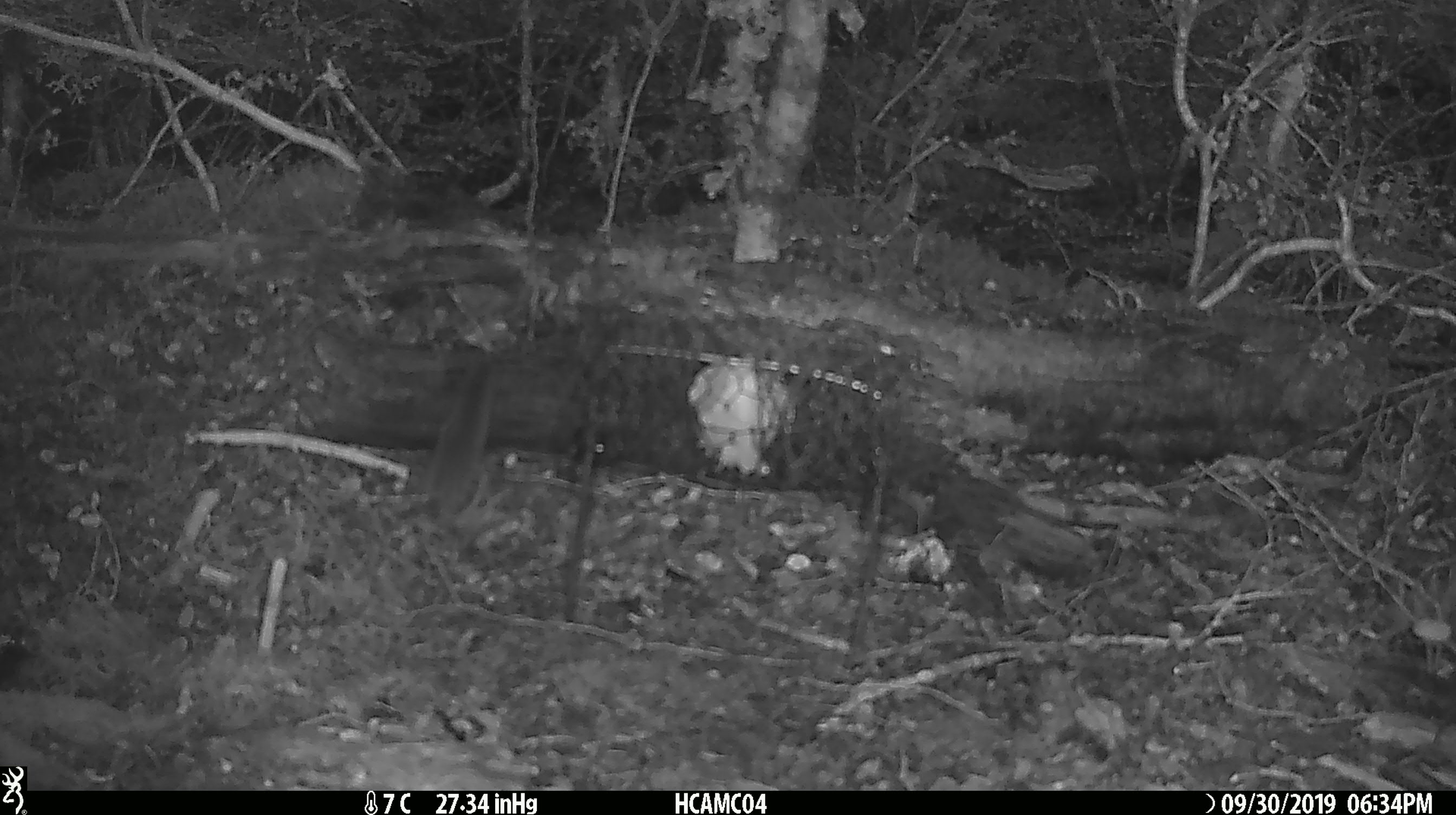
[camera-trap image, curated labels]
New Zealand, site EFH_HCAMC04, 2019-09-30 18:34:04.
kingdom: Animalia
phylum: Chordata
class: Mammalia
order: Rodentia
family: Muridae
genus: Mus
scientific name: Mus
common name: mouse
Mouse (Mus).